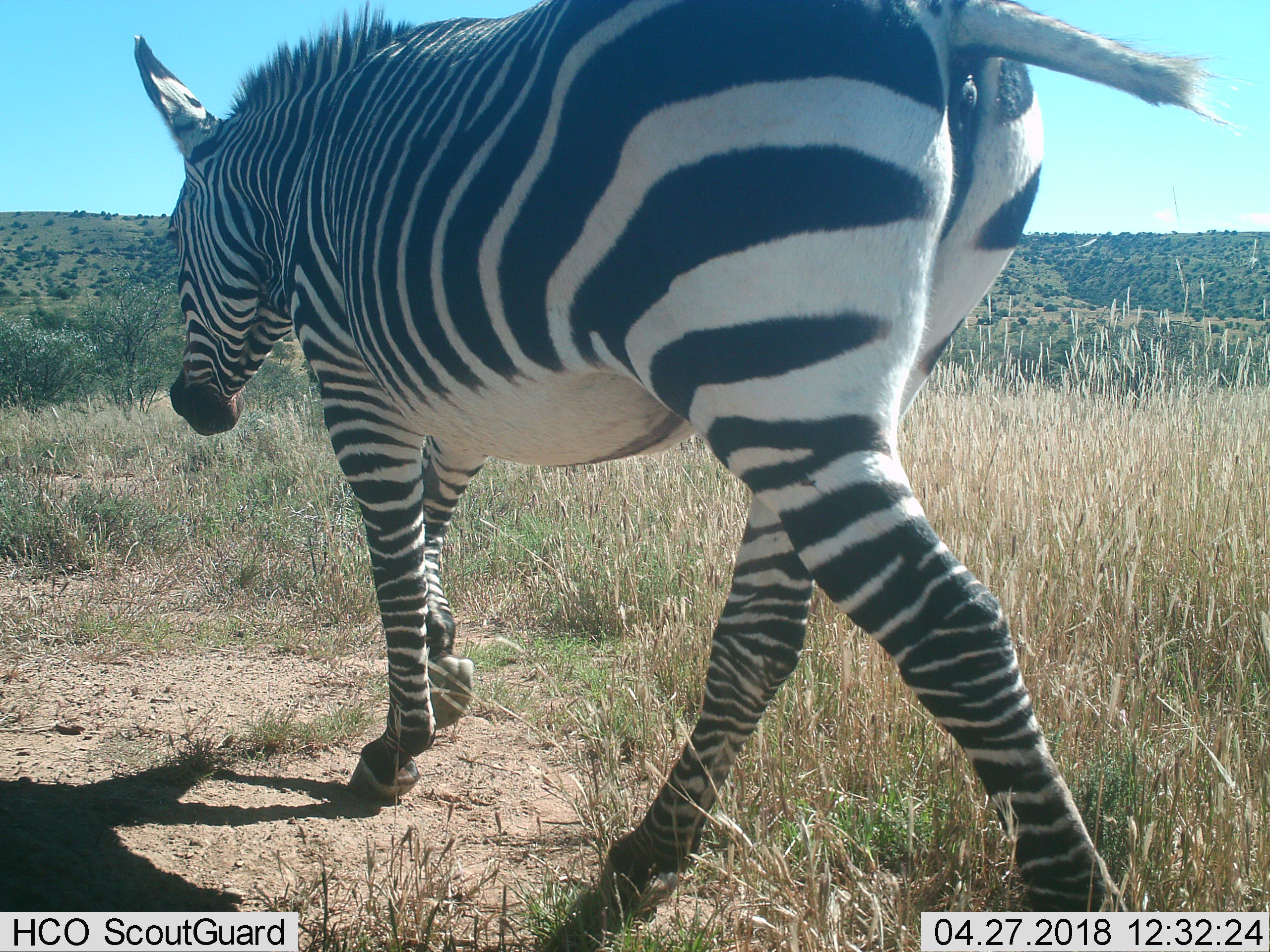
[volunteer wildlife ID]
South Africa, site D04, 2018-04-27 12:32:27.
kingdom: Animalia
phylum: Chordata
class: Mammalia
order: Perissodactyla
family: Equidae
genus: Equus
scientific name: Equus zebra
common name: mountain zebra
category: zebramountain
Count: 1.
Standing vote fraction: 0%.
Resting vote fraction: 0%.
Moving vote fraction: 100%.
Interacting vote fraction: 0%.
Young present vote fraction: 0%.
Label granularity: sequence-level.